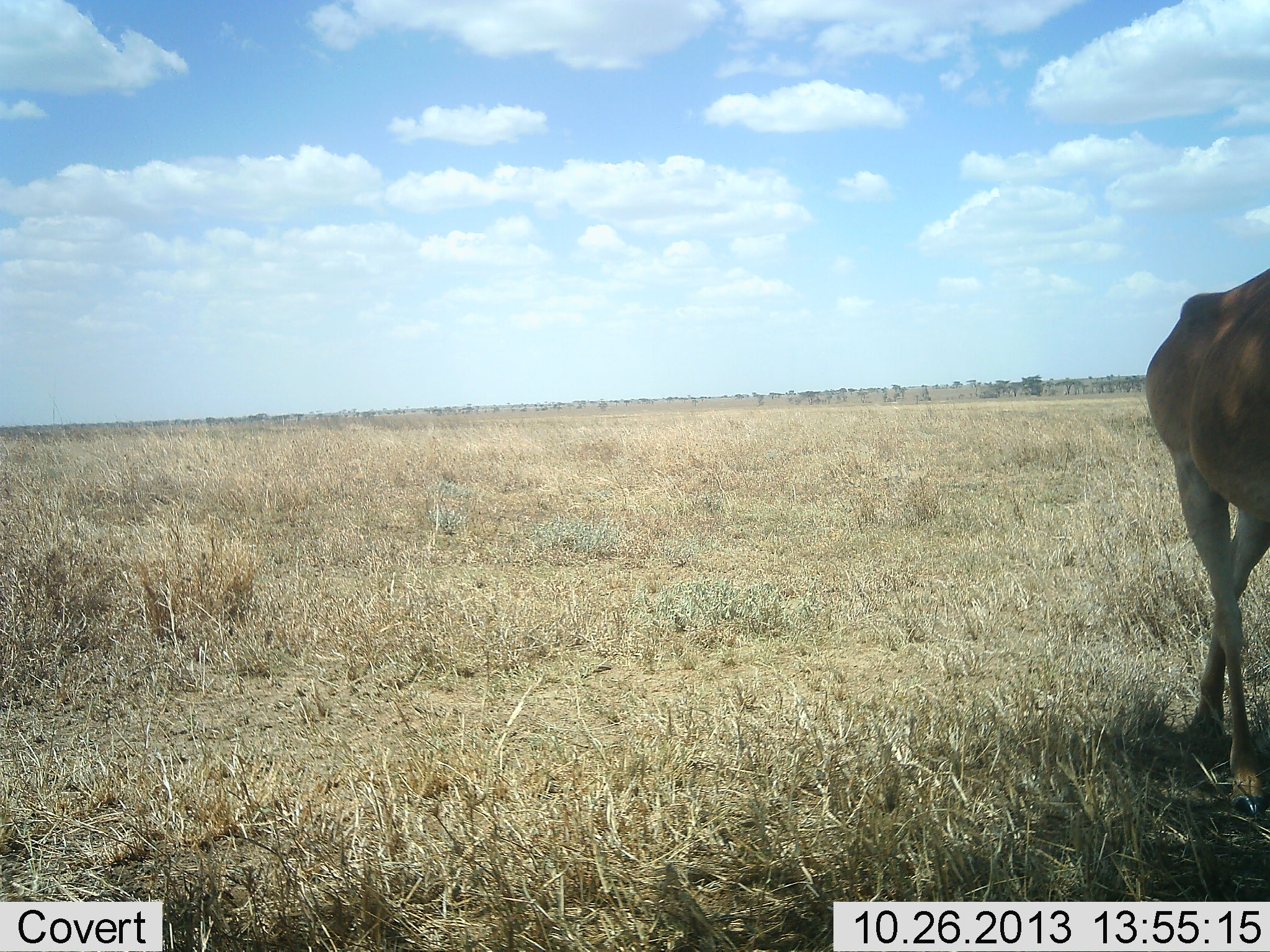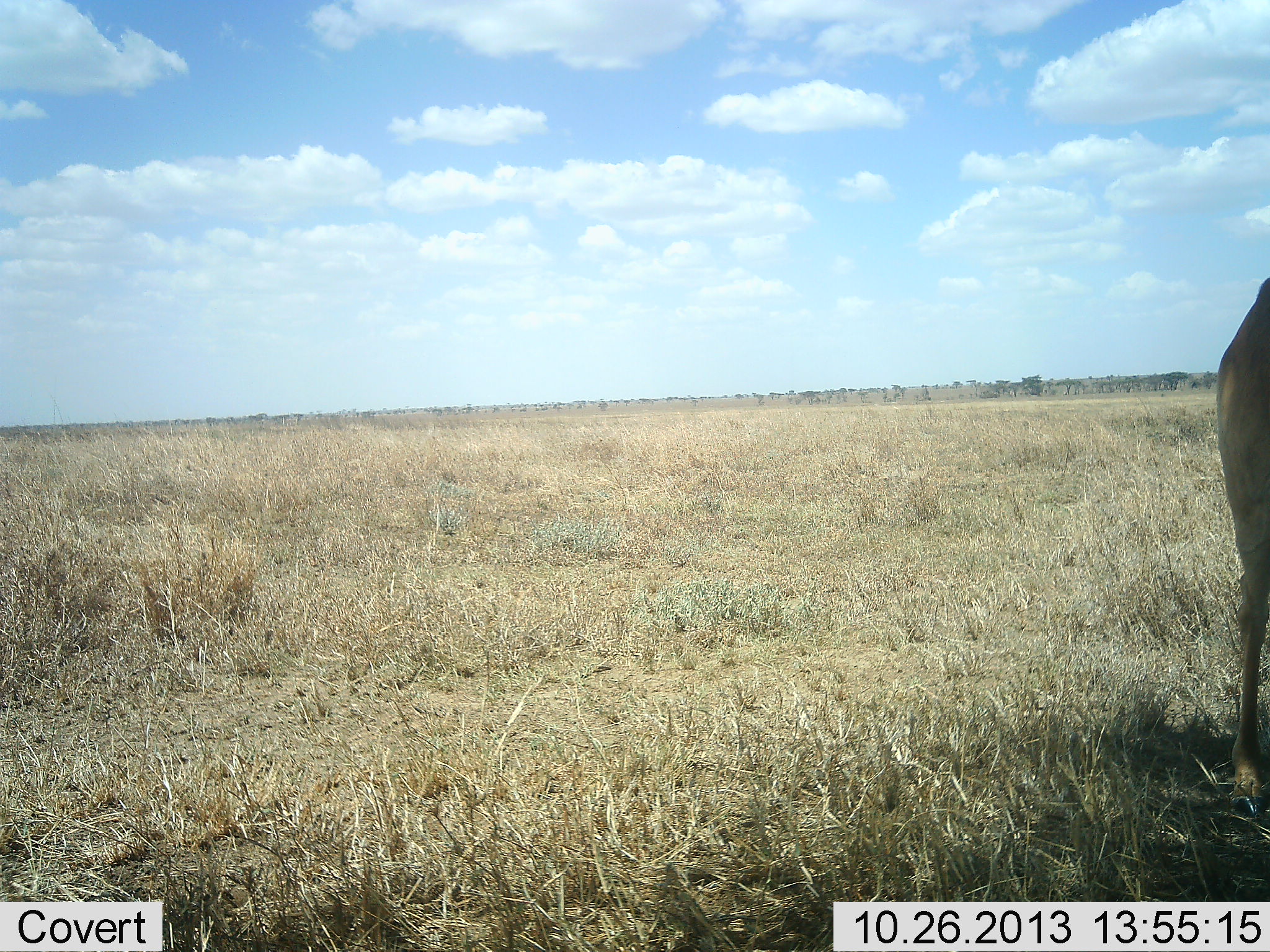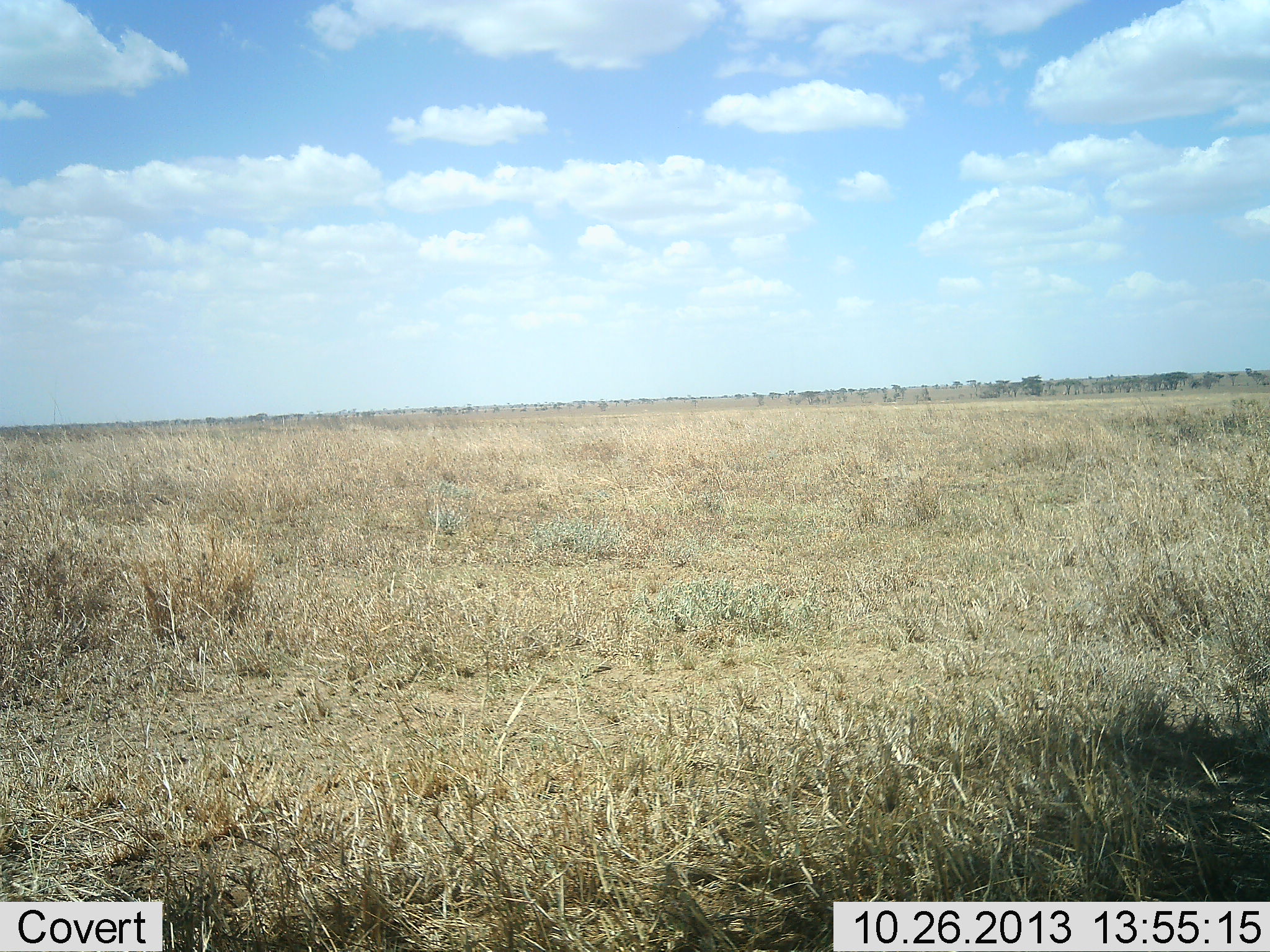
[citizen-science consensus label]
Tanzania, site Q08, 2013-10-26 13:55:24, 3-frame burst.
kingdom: Animalia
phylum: Chordata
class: Mammalia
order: Artiodactyla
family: Bovidae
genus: Alcelaphus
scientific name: Alcelaphus buselaphus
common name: hartebeest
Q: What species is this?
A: Hartebeest (Alcelaphus buselaphus).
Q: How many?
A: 1.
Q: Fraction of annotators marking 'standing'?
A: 26%.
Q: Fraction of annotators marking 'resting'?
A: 0%.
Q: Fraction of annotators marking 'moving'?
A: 74%.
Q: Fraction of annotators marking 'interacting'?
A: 0%.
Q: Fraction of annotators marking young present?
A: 0%.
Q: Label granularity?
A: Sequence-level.